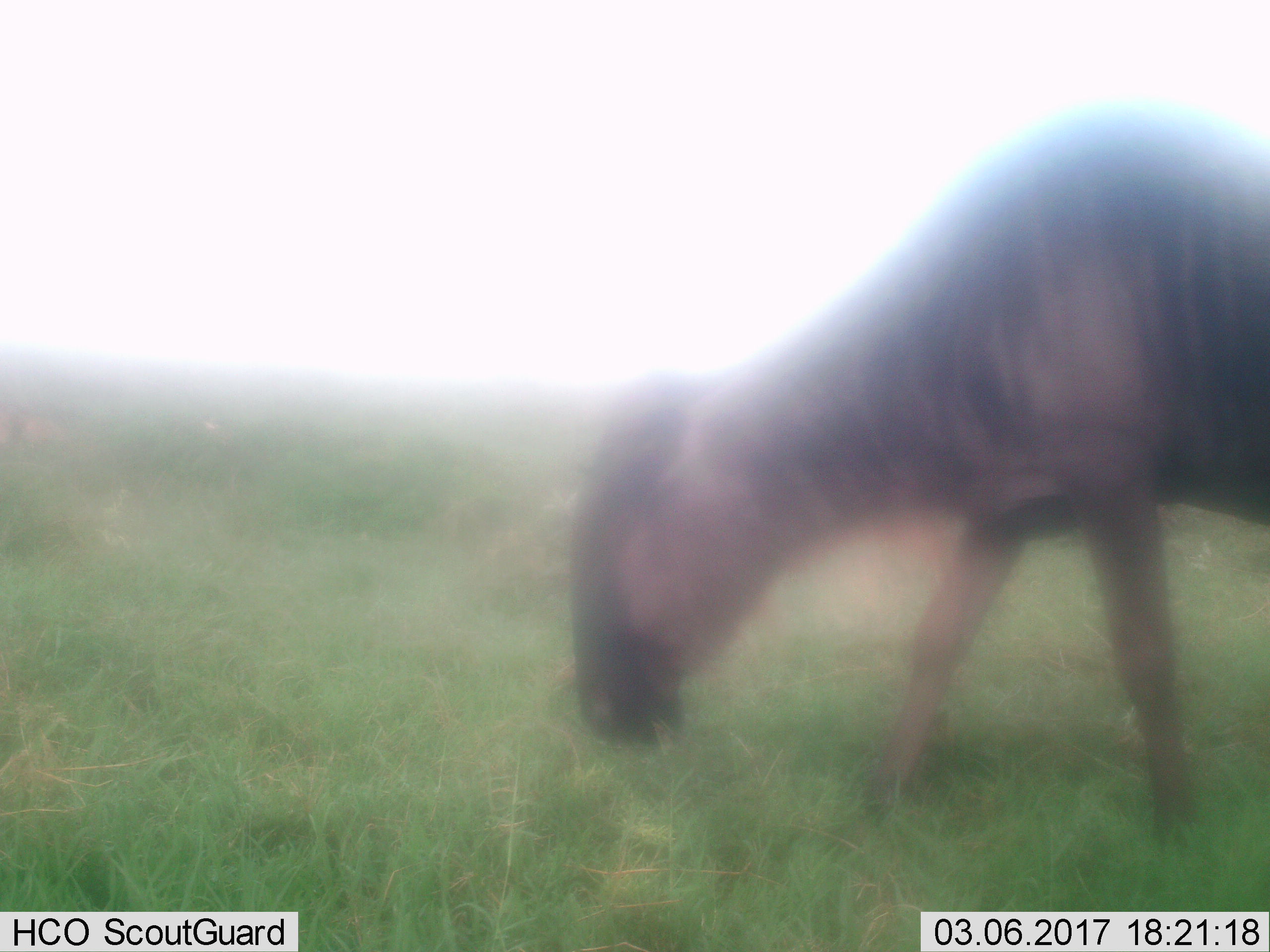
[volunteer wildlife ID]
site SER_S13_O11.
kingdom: Animalia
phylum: Chordata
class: Mammalia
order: Artiodactyla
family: Bovidae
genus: Connochaetes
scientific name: Connochaetes taurinus taurinus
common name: blue wildebeest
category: wildebeestblue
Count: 1.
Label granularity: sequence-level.